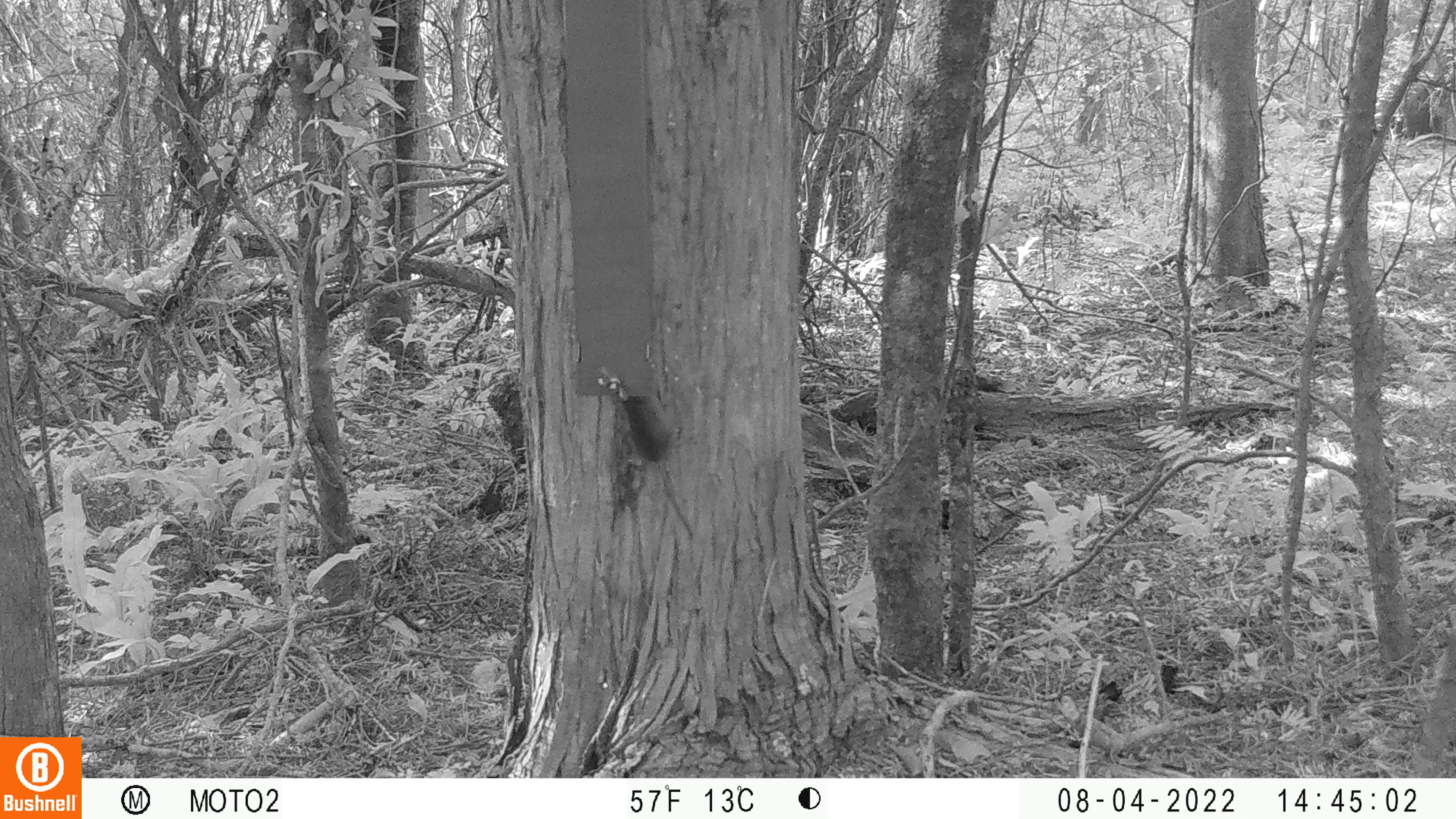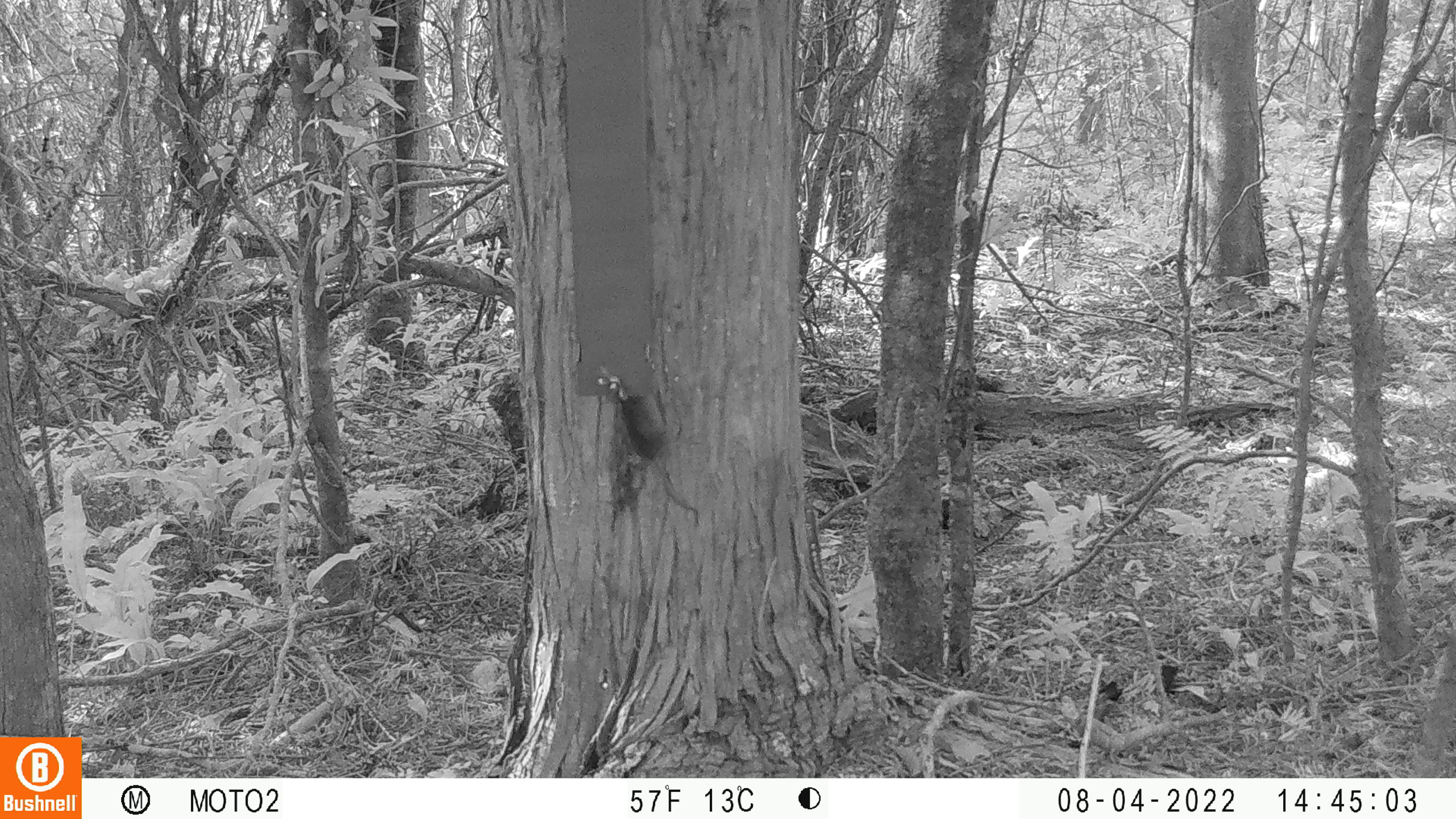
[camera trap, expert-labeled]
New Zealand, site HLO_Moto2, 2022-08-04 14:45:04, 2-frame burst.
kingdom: Animalia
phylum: Chordata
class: Mammalia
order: Rodentia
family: Muridae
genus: Mus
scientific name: Mus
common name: mouse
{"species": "mouse (Mus)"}